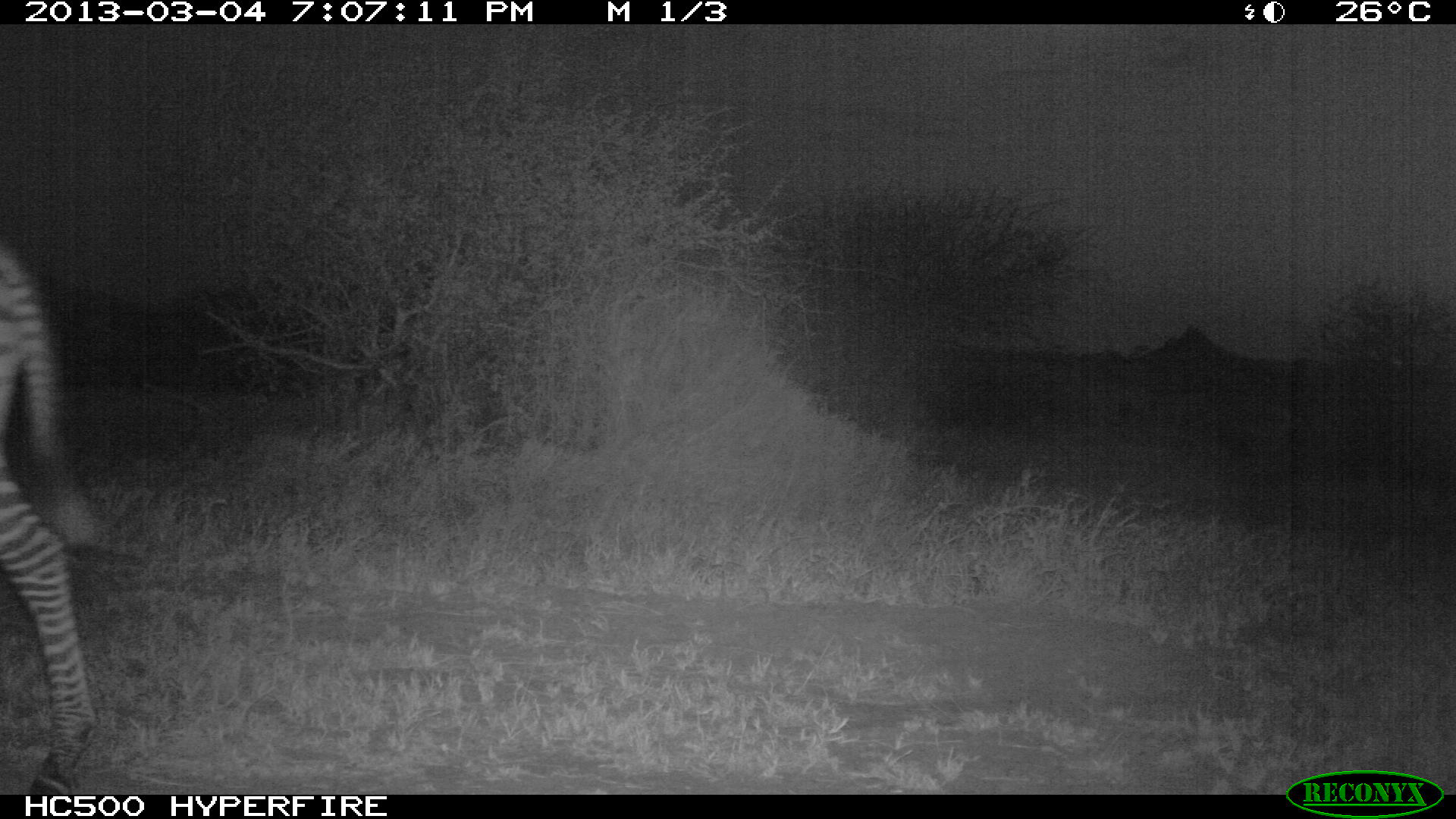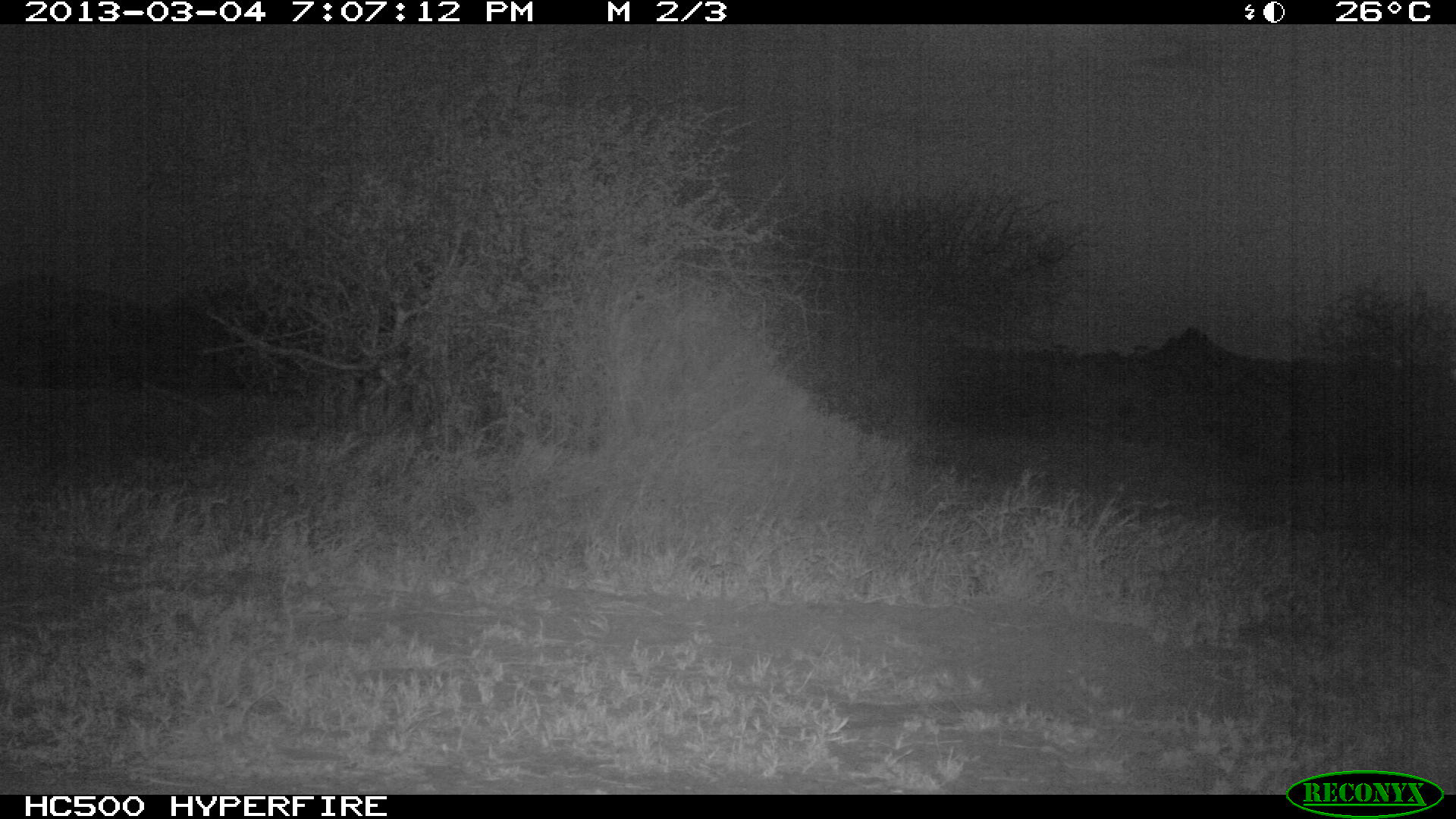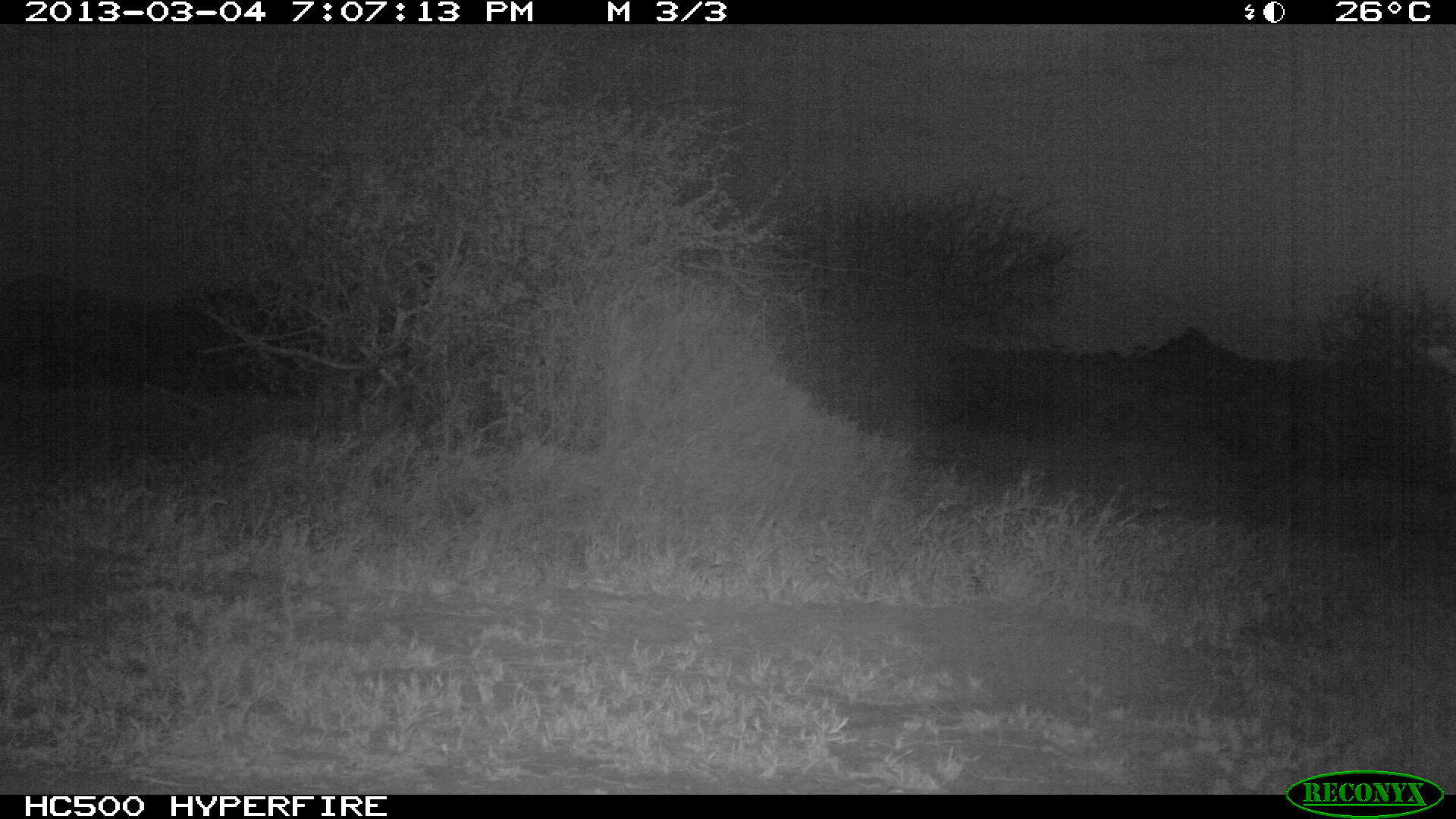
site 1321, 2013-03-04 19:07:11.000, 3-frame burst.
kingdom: Animalia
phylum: Chordata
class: Mammalia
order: Perissodactyla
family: Equidae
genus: Equus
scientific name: Equus quagga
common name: plains zebra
Equus quagga (plains zebra), count 1.